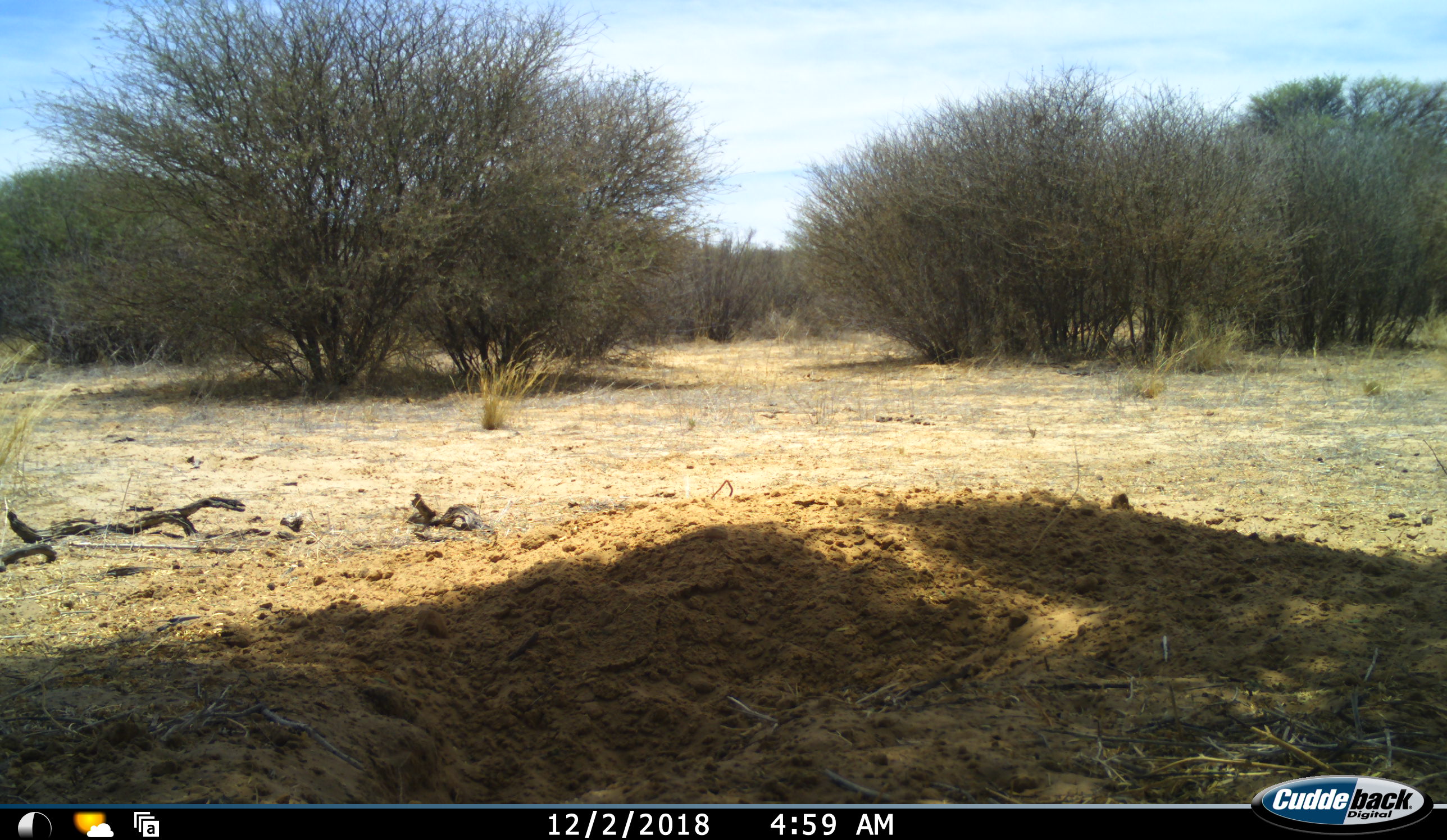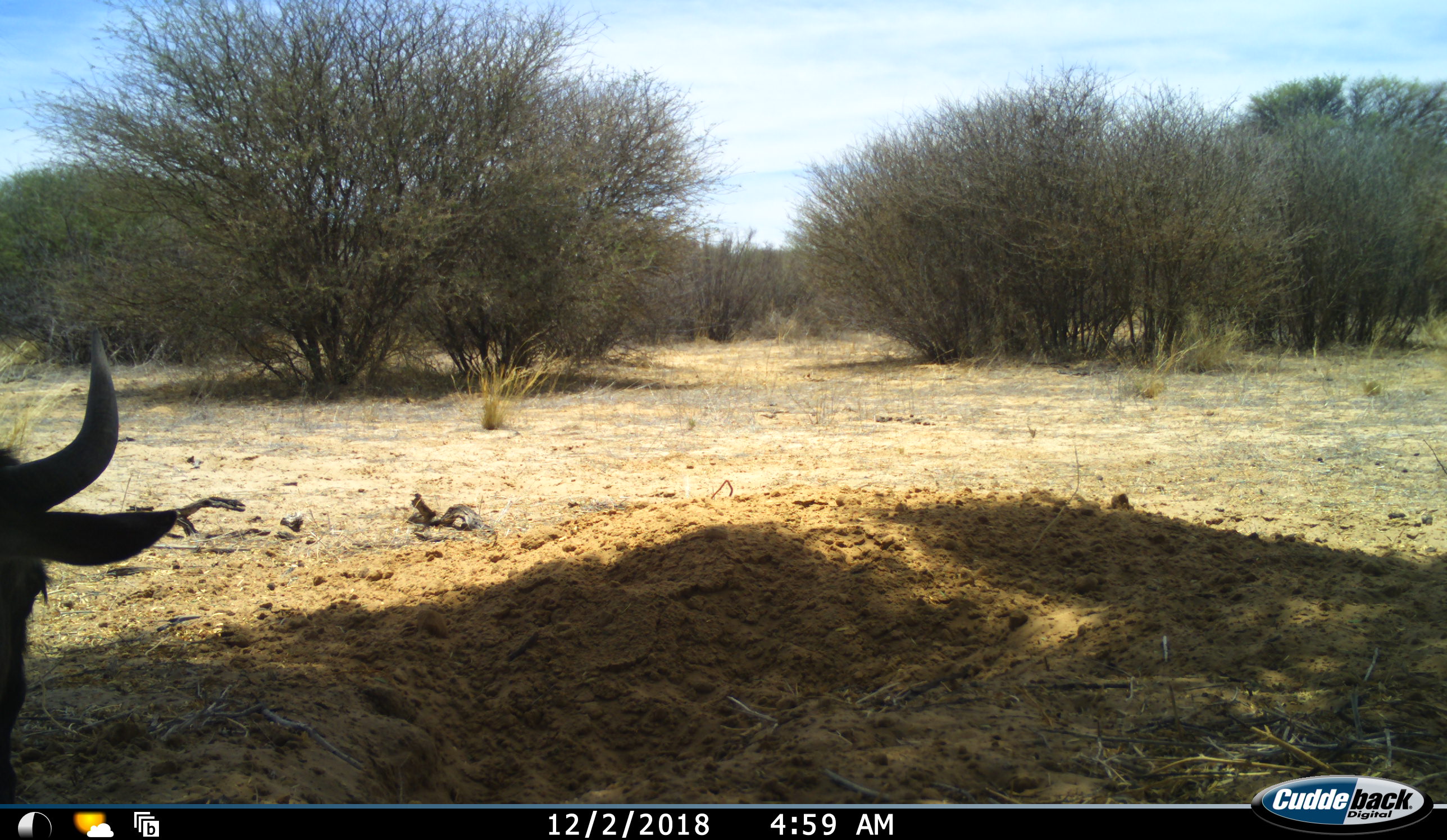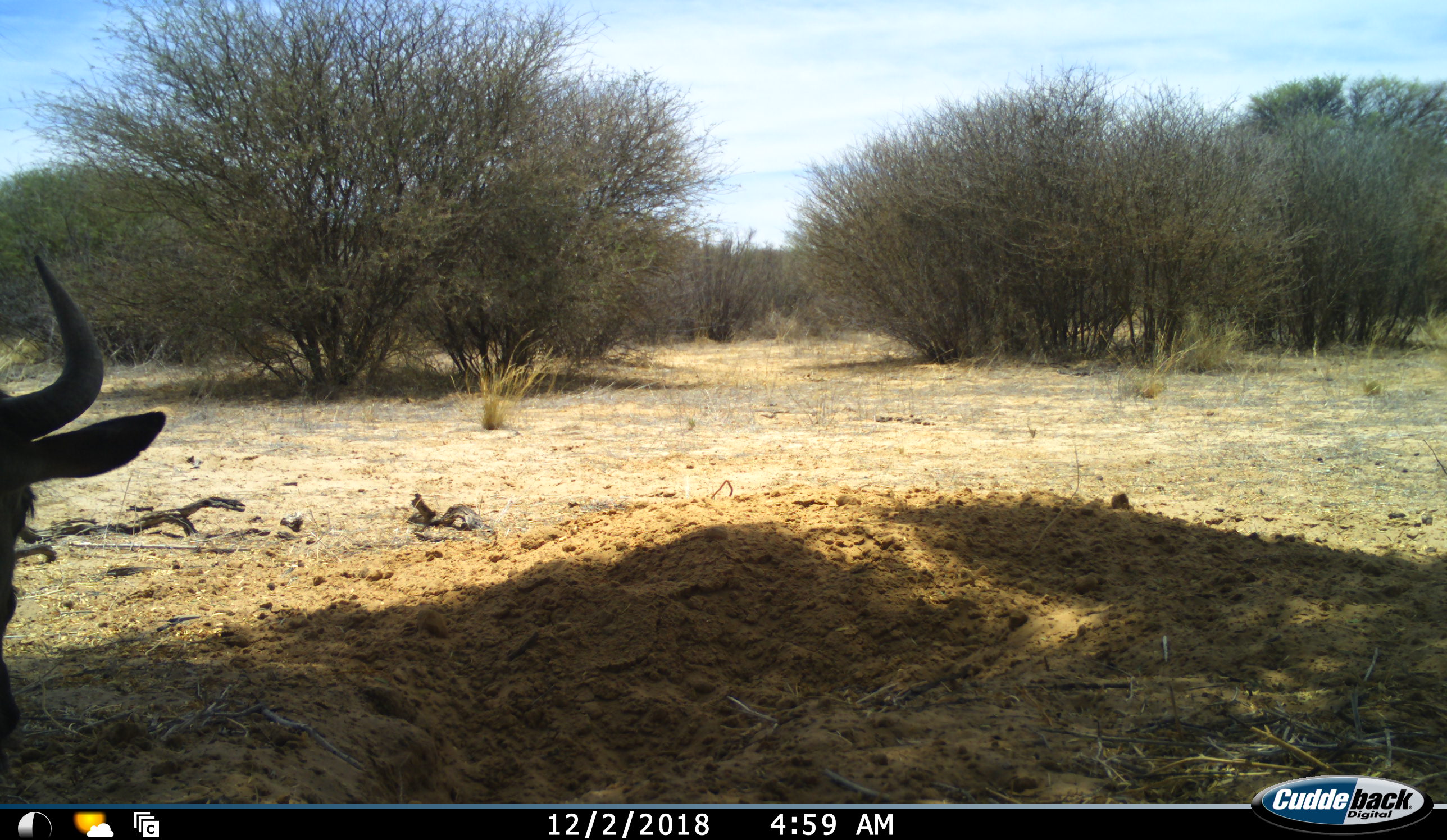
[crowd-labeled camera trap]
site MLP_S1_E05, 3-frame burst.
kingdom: Animalia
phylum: Chordata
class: Mammalia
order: Artiodactyla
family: Bovidae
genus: Connochaetes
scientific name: Connochaetes taurinus taurinus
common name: blue wildebeest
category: wildebeestblue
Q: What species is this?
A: Wildebeestblue (blue wildebeest) (Connochaetes taurinus taurinus).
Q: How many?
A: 1.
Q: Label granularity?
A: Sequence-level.